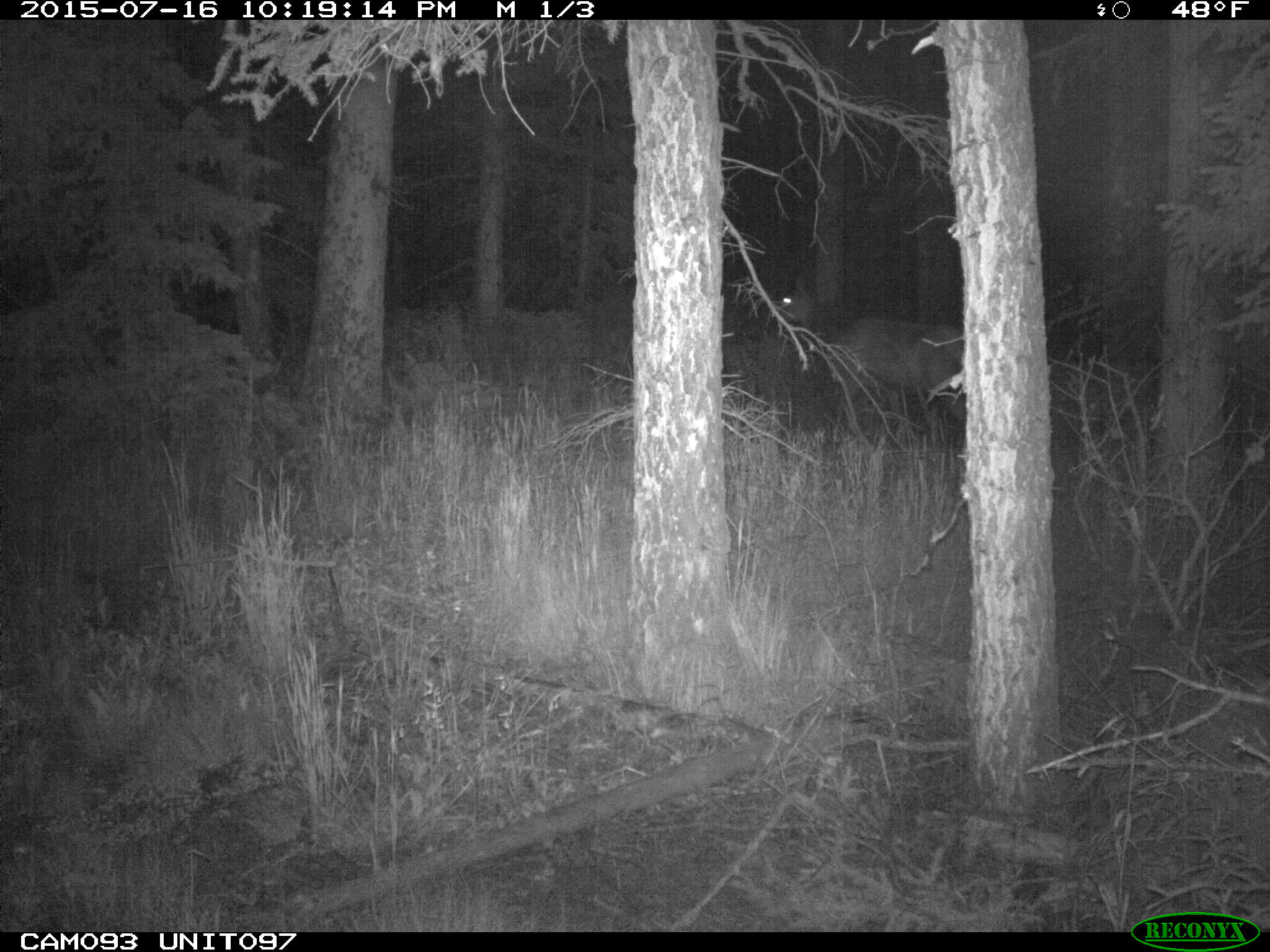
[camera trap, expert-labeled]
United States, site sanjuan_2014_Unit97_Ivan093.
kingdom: Animalia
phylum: Chordata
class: Mammalia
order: Artiodactyla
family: Cervidae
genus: Cervus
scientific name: Cervus elaphus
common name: red deer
Cervus elaphus (red deer).